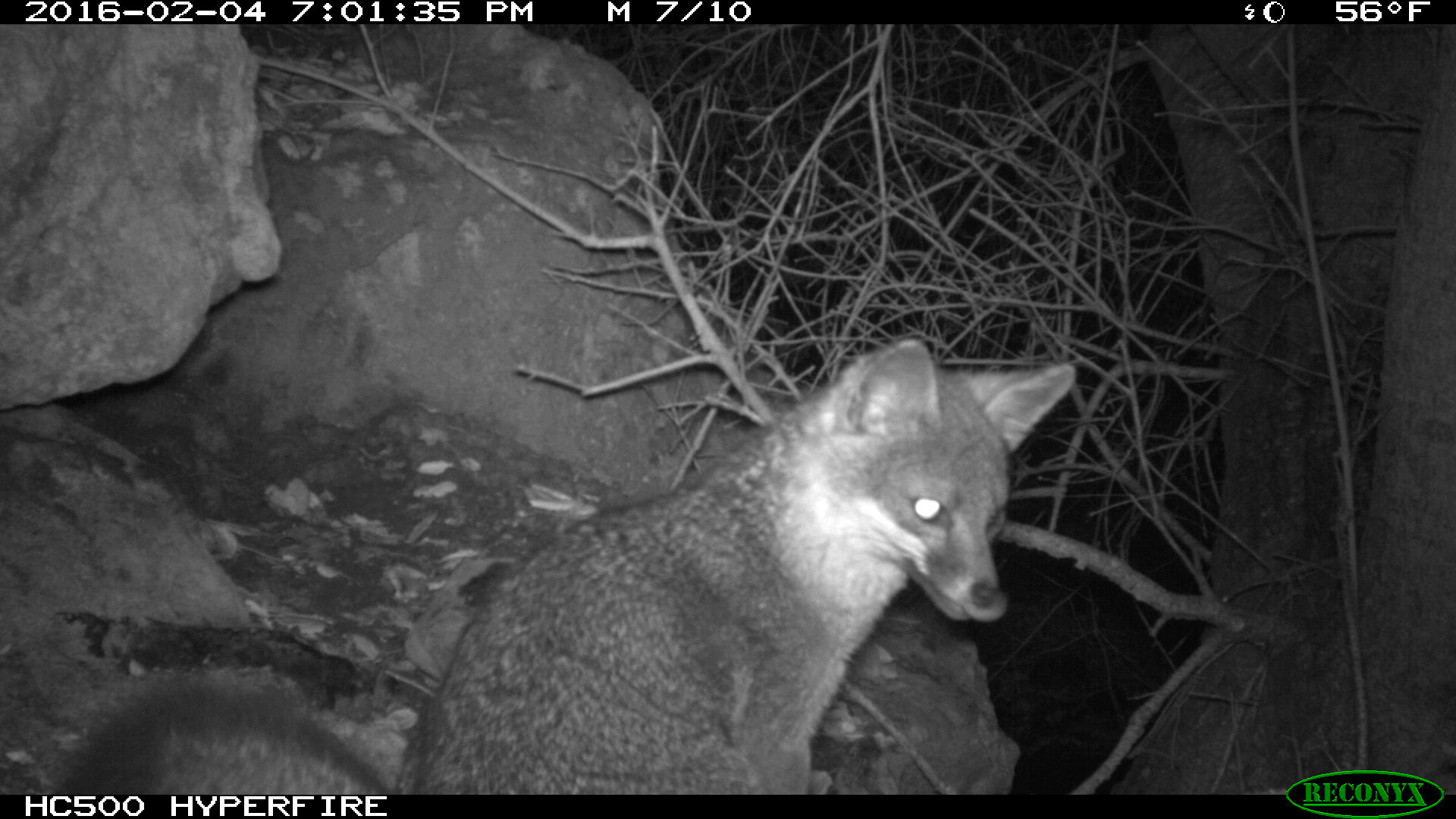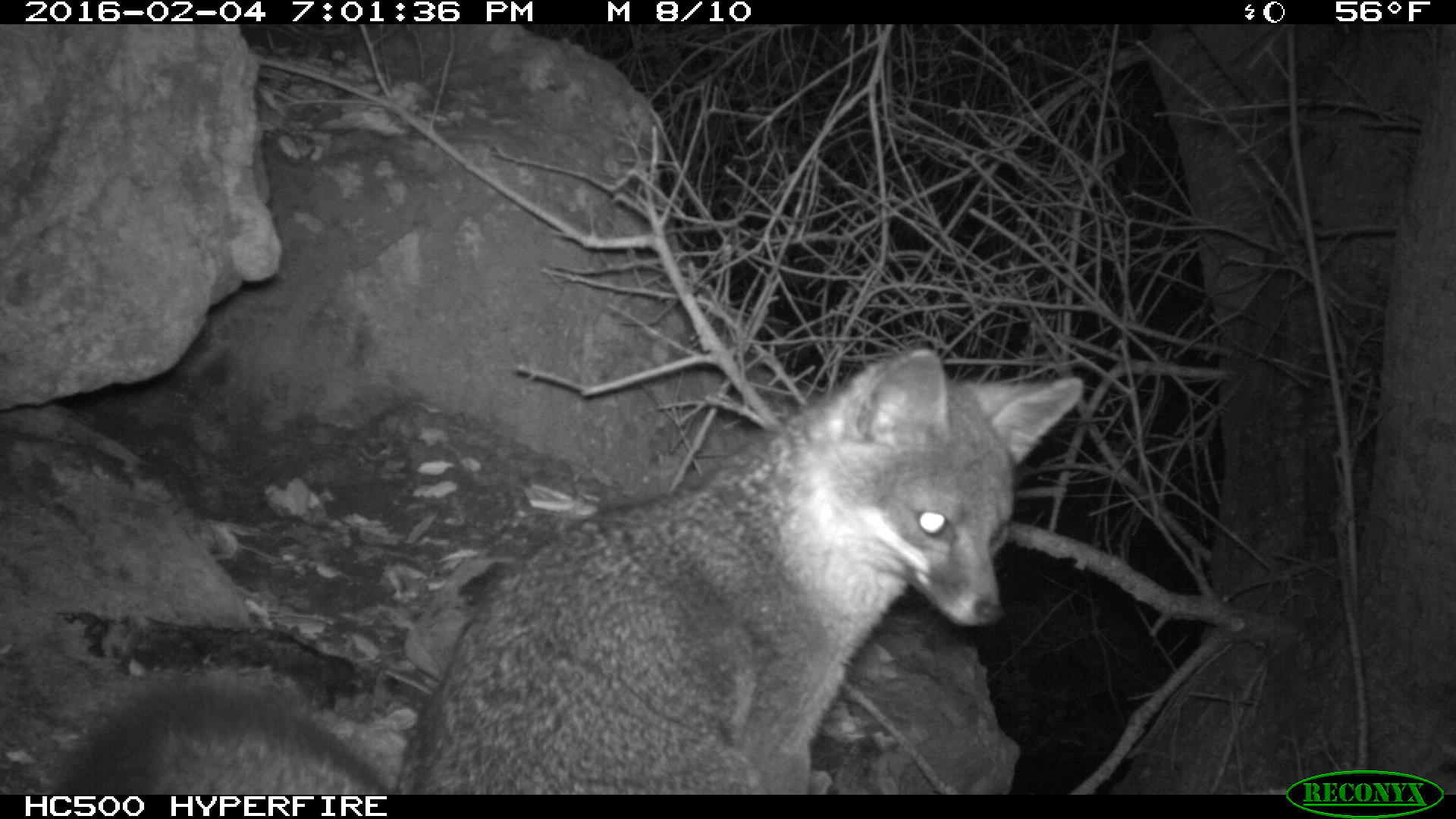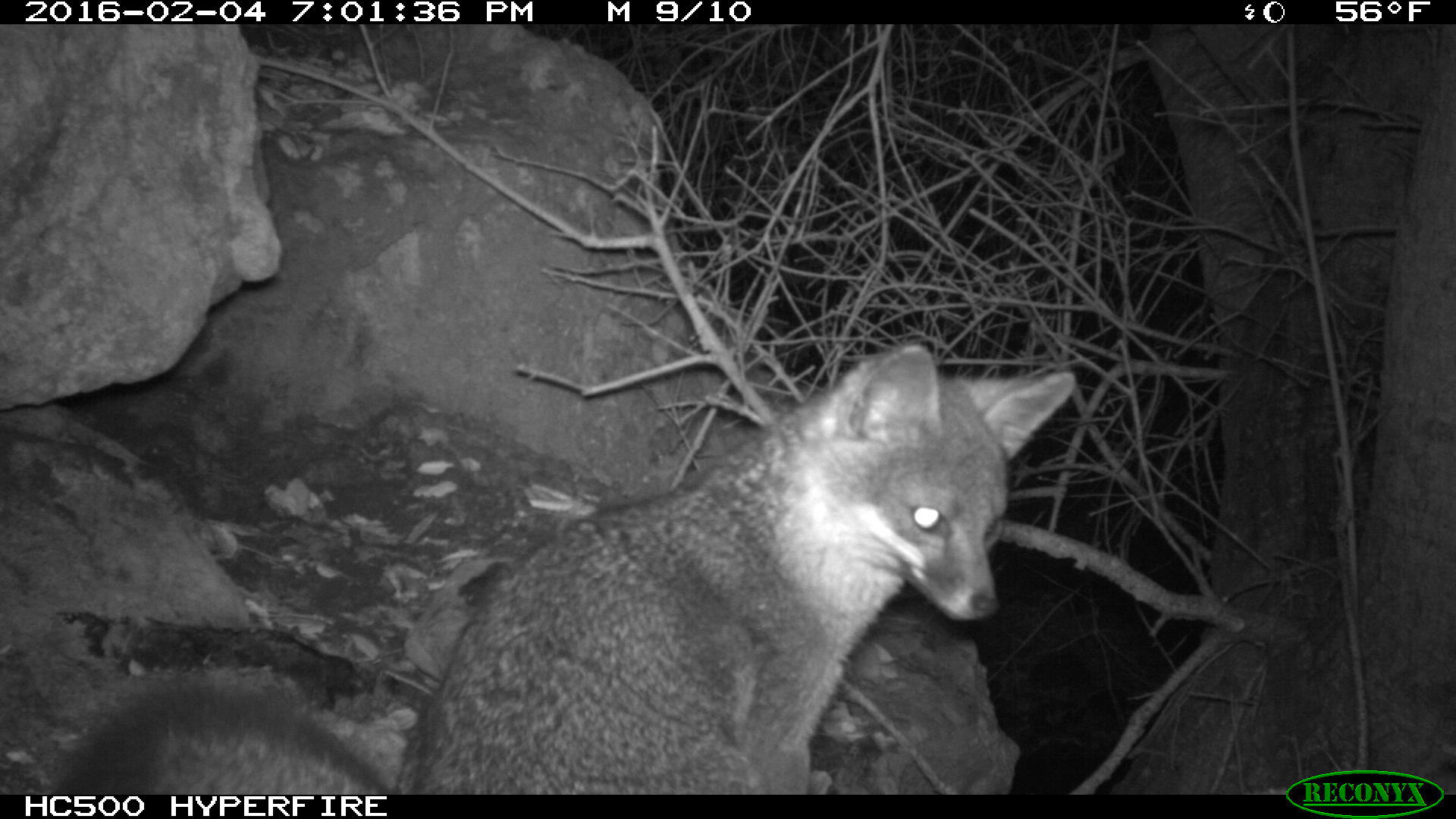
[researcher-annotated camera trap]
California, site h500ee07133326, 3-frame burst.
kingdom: Animalia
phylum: Chordata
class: Mammalia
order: Carnivora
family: Canidae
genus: Urocyon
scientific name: Urocyon littoralis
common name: island fox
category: fox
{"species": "fox (island fox) (Urocyon littoralis)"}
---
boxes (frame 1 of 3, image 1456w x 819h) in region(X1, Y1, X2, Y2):
fox: region(56, 337, 1073, 794)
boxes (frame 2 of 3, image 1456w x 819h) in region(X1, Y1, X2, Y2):
fox: region(67, 347, 1085, 794)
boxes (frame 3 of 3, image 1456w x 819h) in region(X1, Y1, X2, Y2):
fox: region(56, 340, 1073, 794)